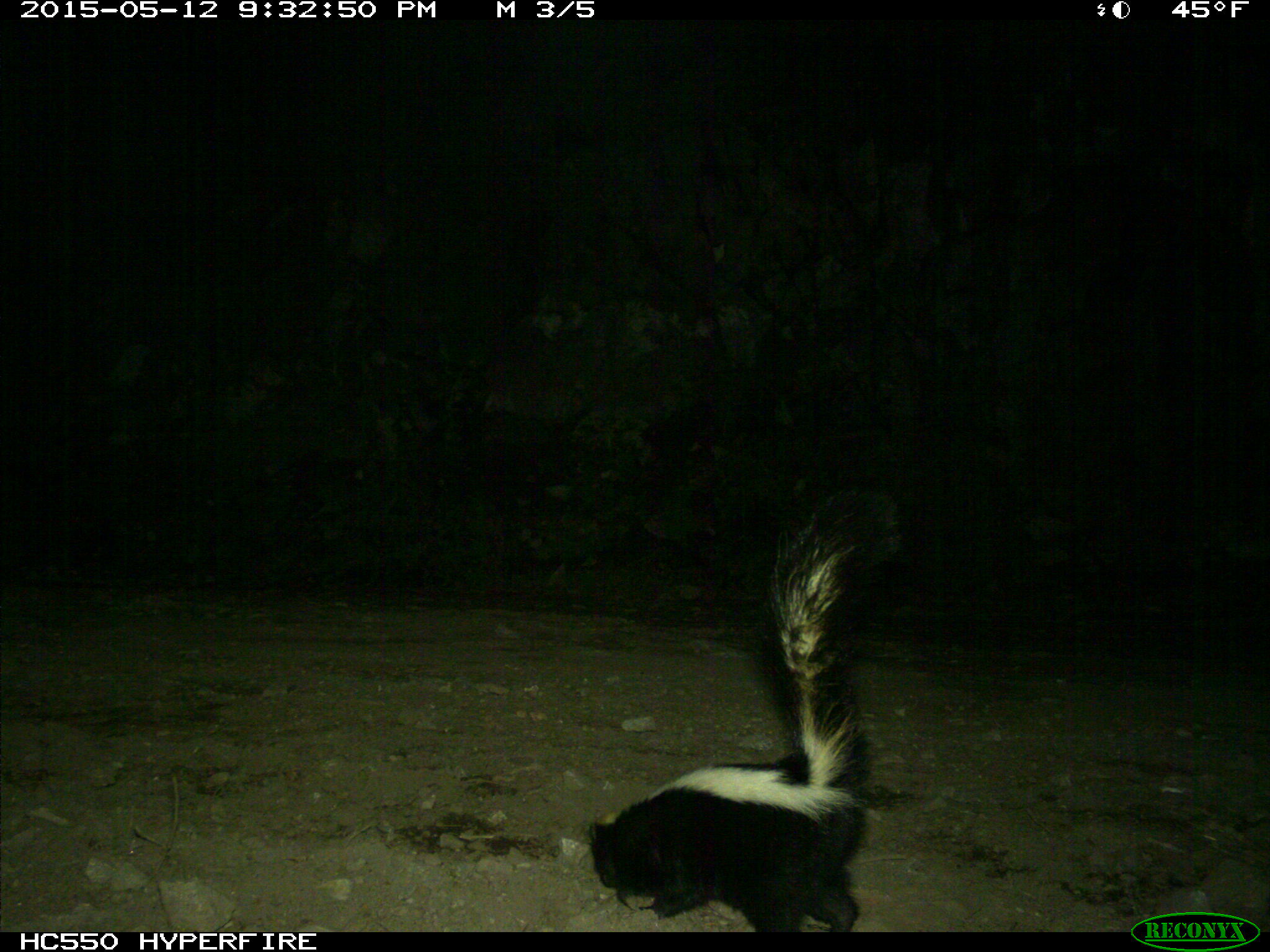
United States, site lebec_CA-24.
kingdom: Animalia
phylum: Chordata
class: Mammalia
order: Carnivora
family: Mephitidae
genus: Mephitis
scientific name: Mephitis mephitis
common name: striped skunk